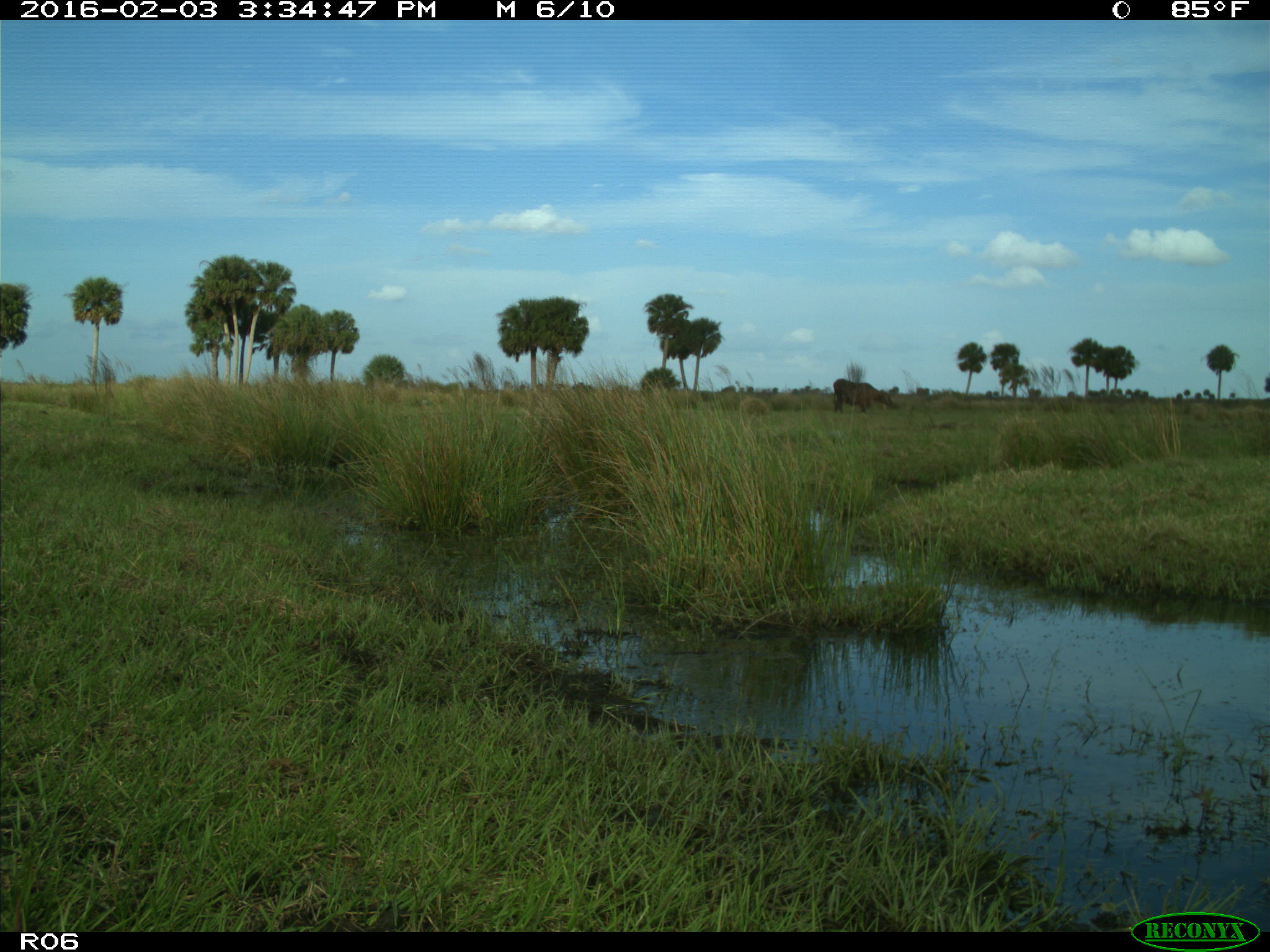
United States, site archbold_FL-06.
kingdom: Animalia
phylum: Chordata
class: Mammalia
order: Artiodactyla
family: Bovidae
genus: Bos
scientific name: Bos taurus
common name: domestic cow